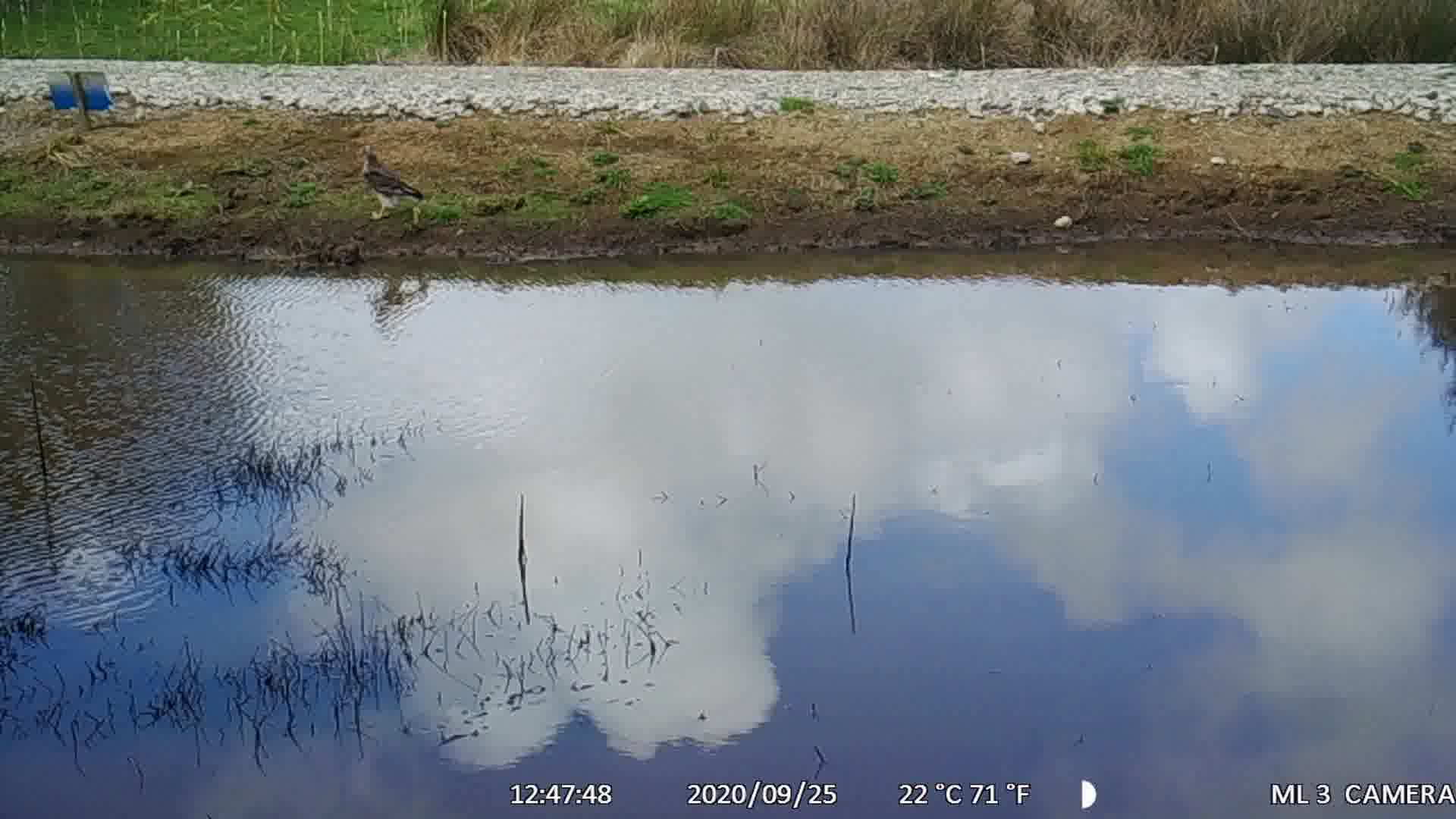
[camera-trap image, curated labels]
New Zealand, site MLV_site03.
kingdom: Animalia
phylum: Chordata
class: Aves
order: Accipitriformes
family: Accipitridae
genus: Circus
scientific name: Circus approximans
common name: swamp harrier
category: harrier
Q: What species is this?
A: Harrier (swamp harrier) (Circus approximans).